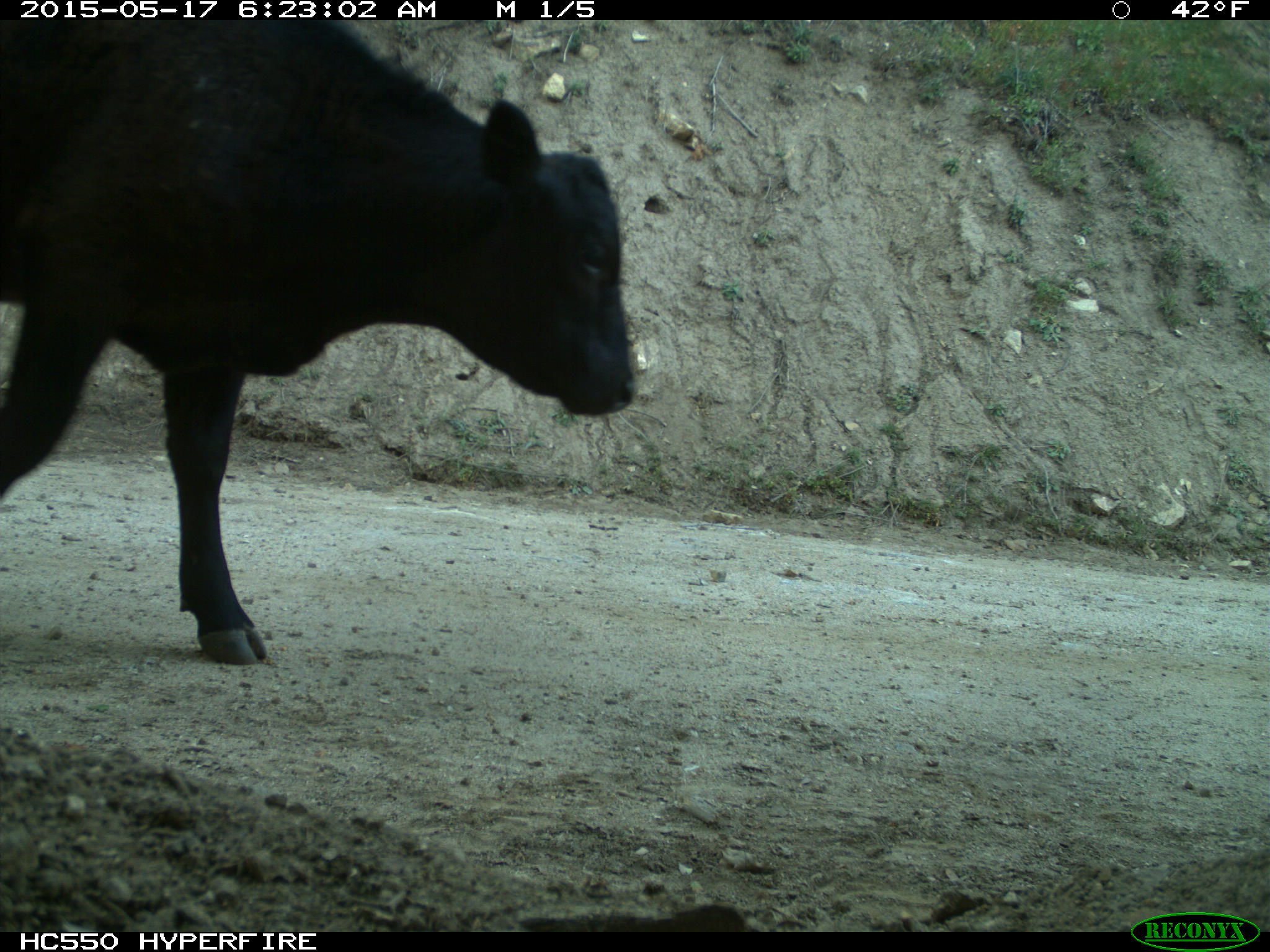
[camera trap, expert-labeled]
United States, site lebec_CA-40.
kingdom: Animalia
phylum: Chordata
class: Mammalia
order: Artiodactyla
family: Bovidae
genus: Bos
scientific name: Bos taurus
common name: domestic cow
Bos taurus (domestic cow).